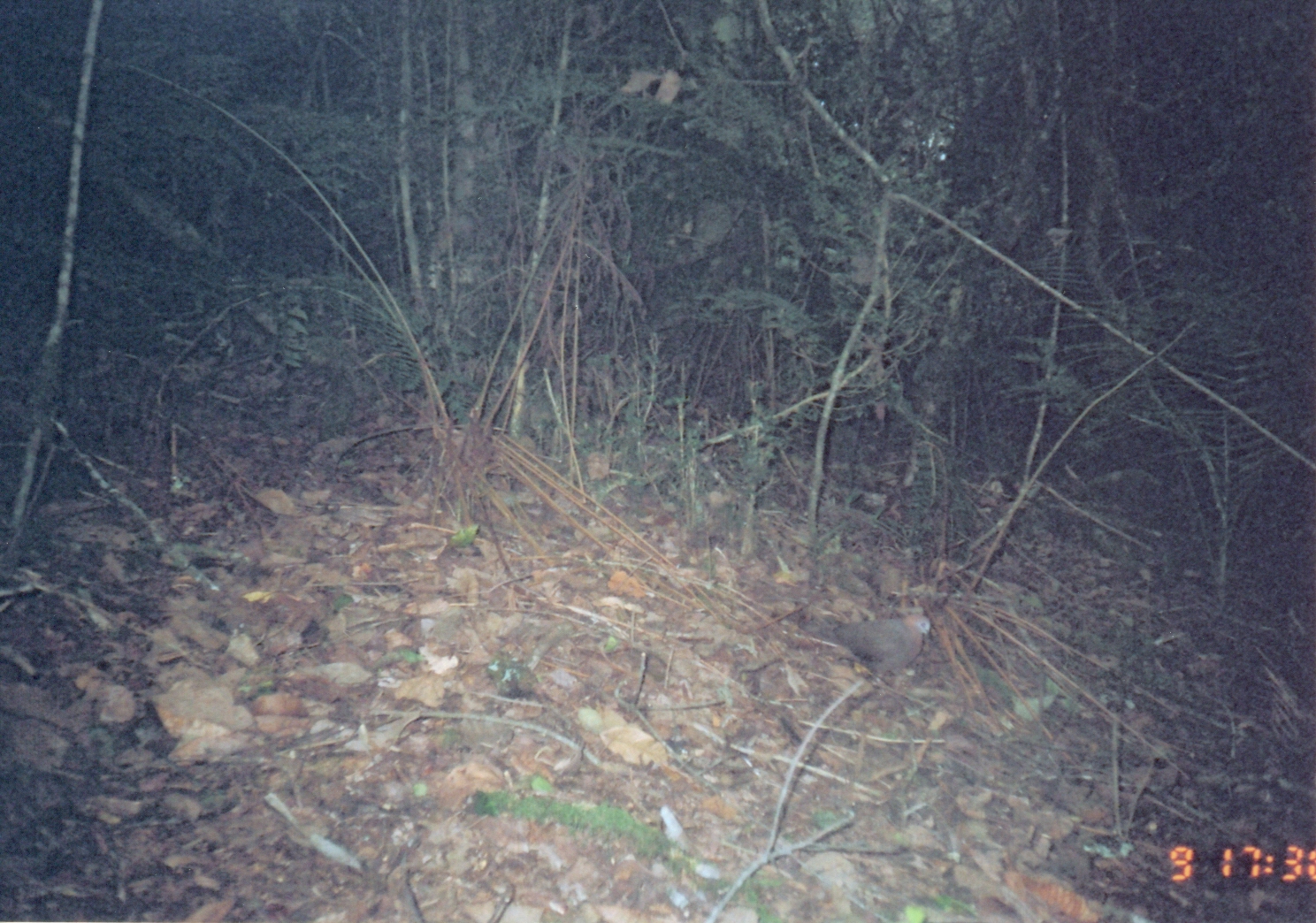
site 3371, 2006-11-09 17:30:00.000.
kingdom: Animalia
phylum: Chordata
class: Aves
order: Columbiformes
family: Columbidae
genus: Columba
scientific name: Columba larvata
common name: lemon dove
Columba larvata (lemon dove), count 1.